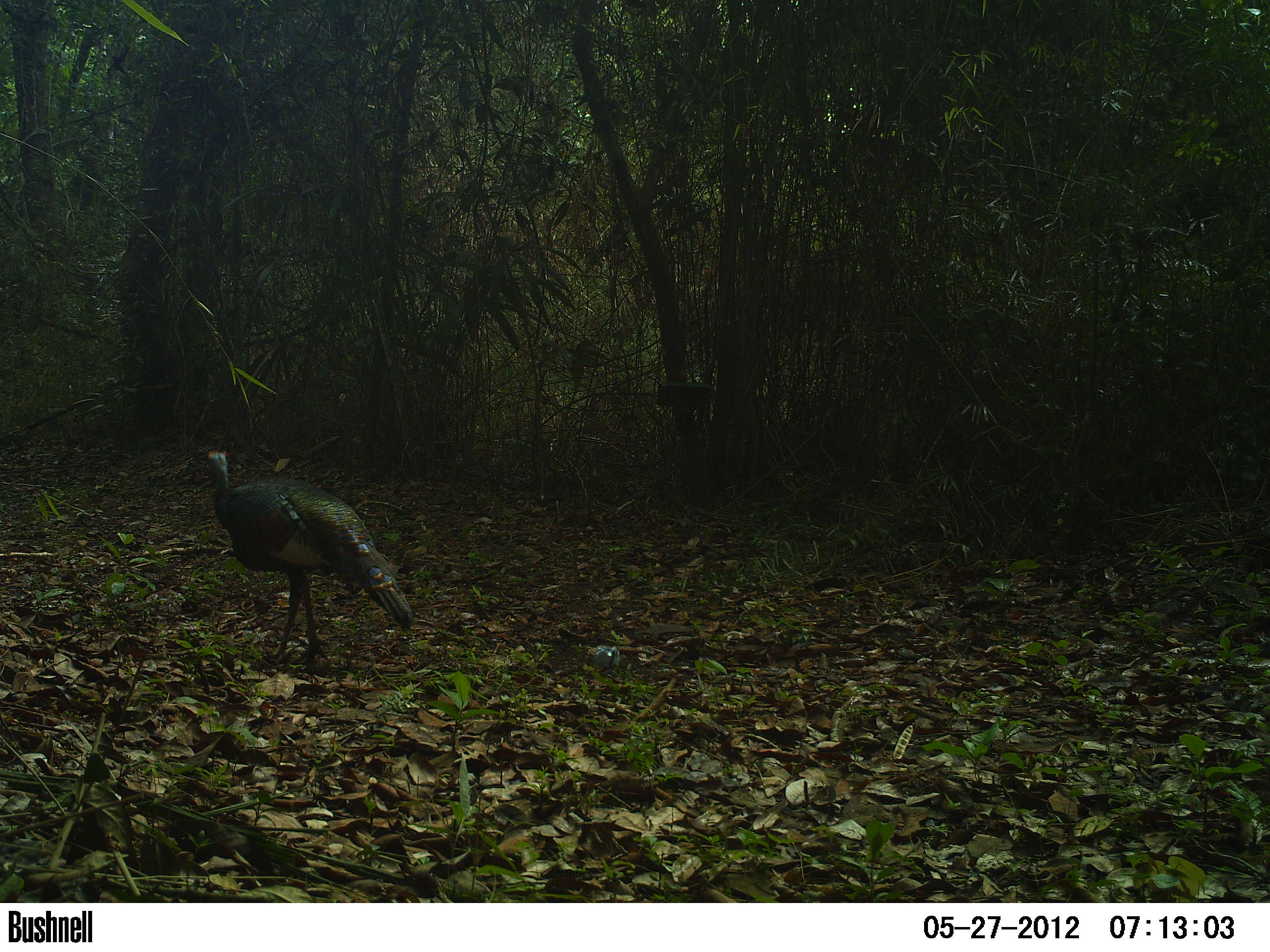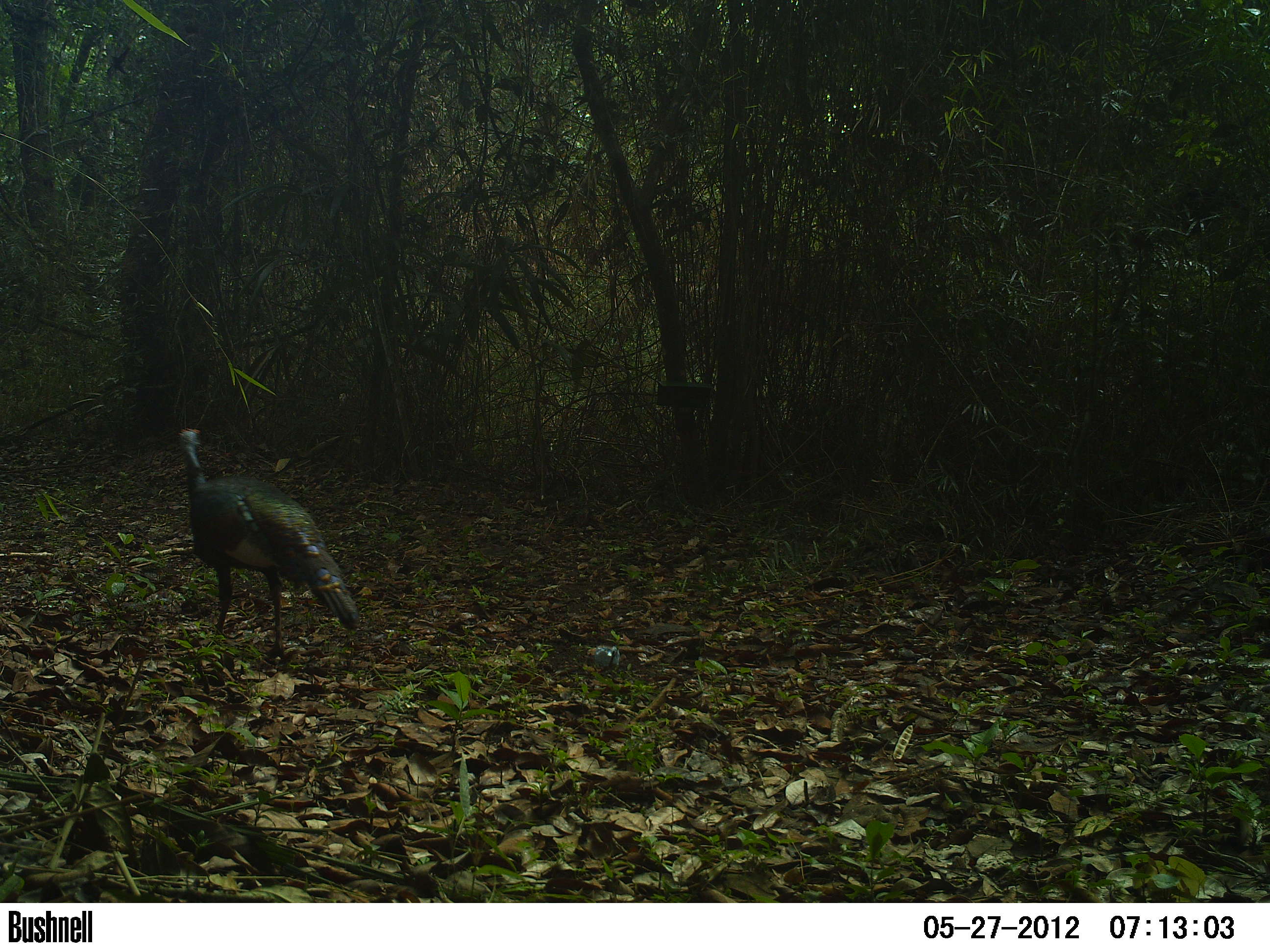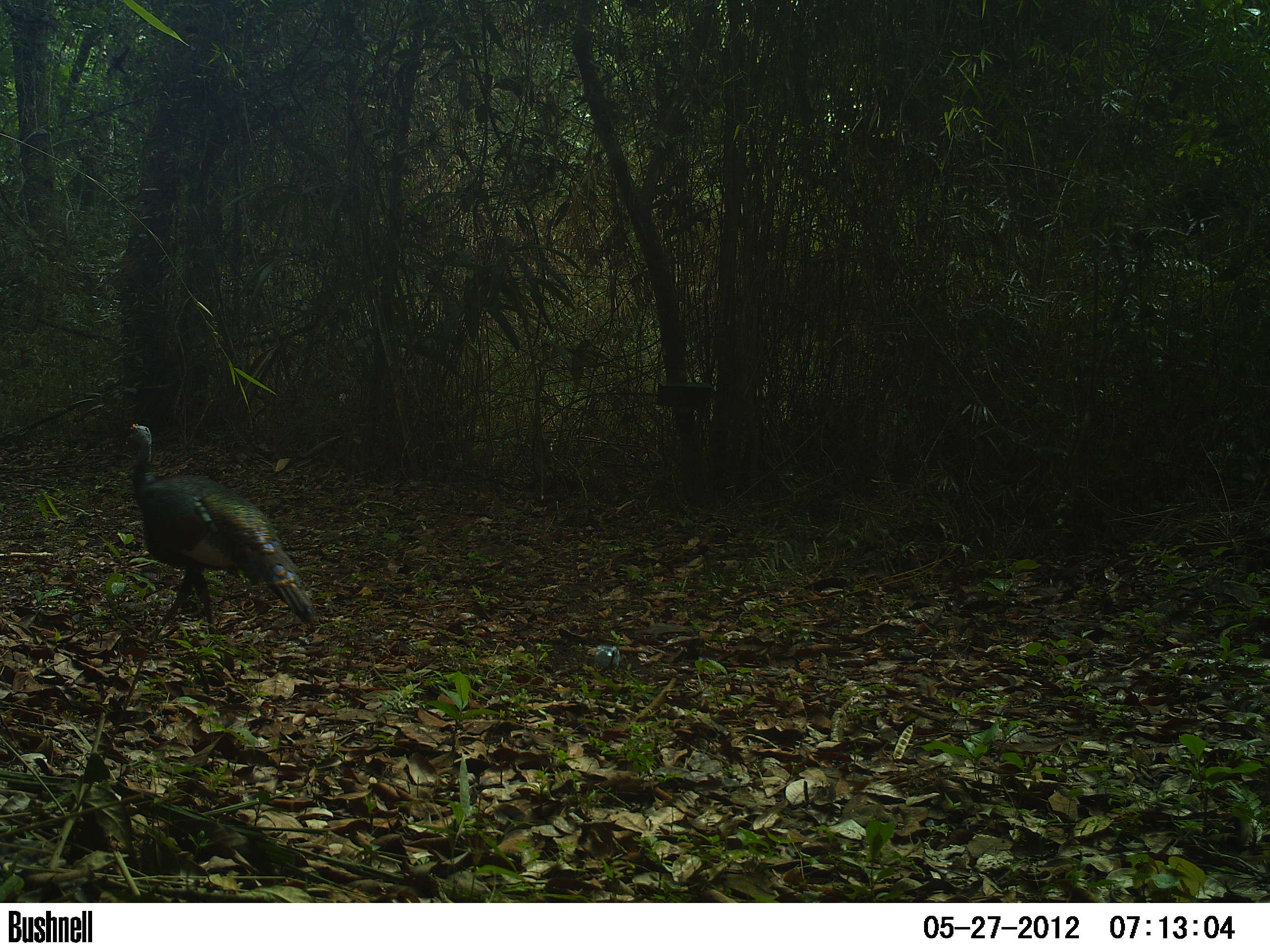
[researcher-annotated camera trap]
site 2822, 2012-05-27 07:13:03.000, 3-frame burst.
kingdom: Animalia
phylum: Chordata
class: Aves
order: Galliformes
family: Phasianidae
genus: Meleagris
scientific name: Meleagris ocellata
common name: ocellated turkey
Meleagris ocellata (ocellated turkey), count 1, age adult.